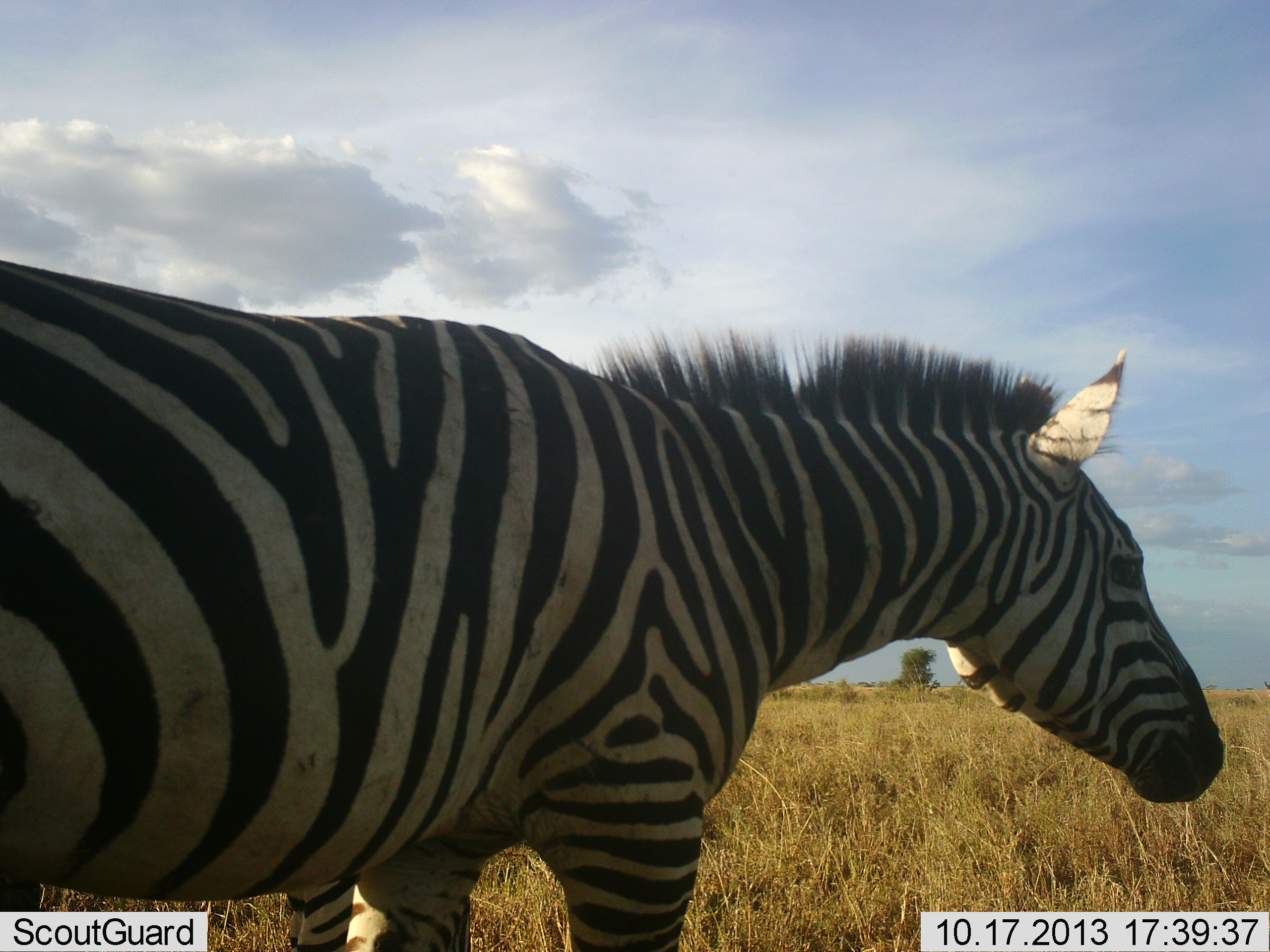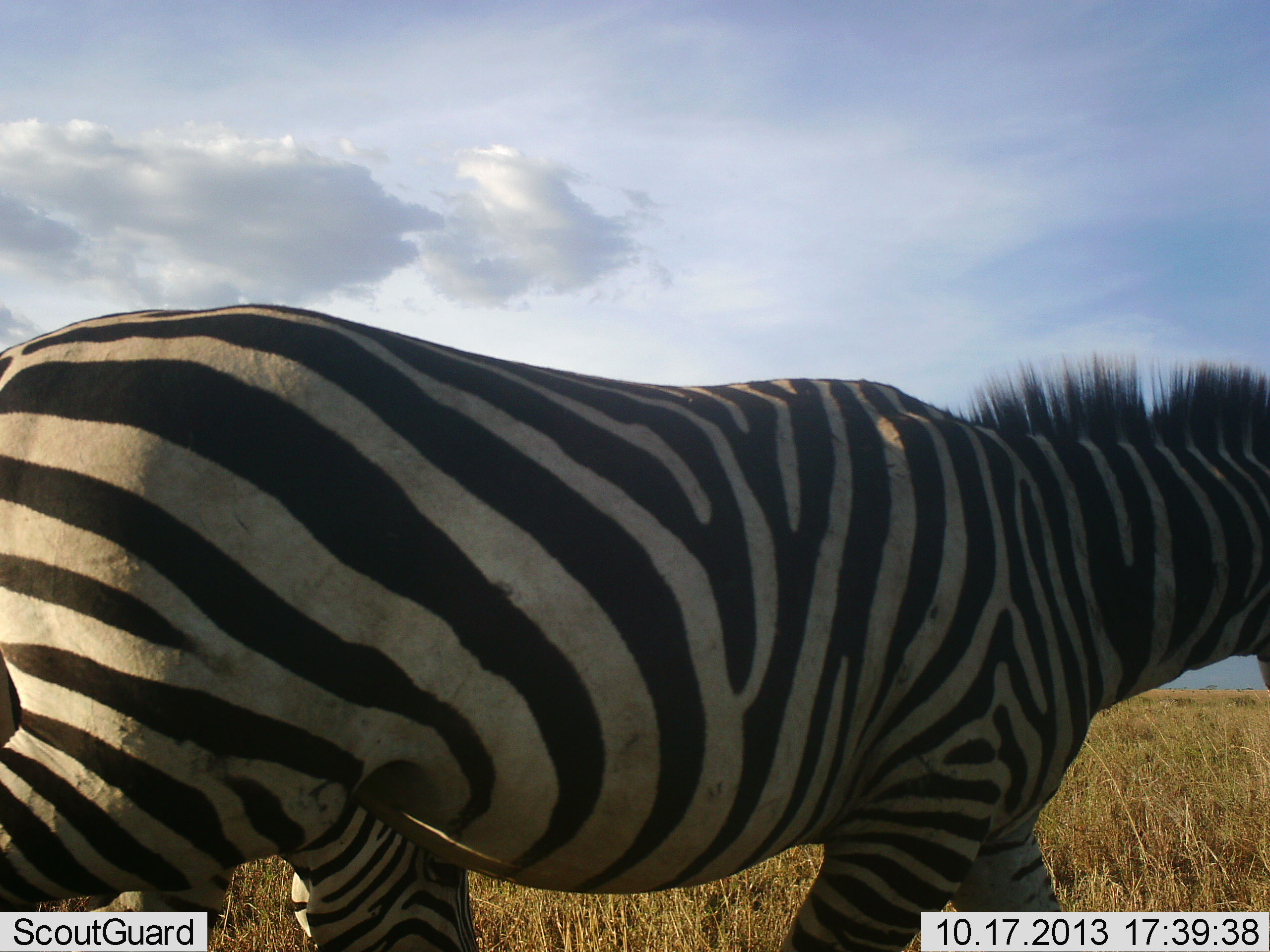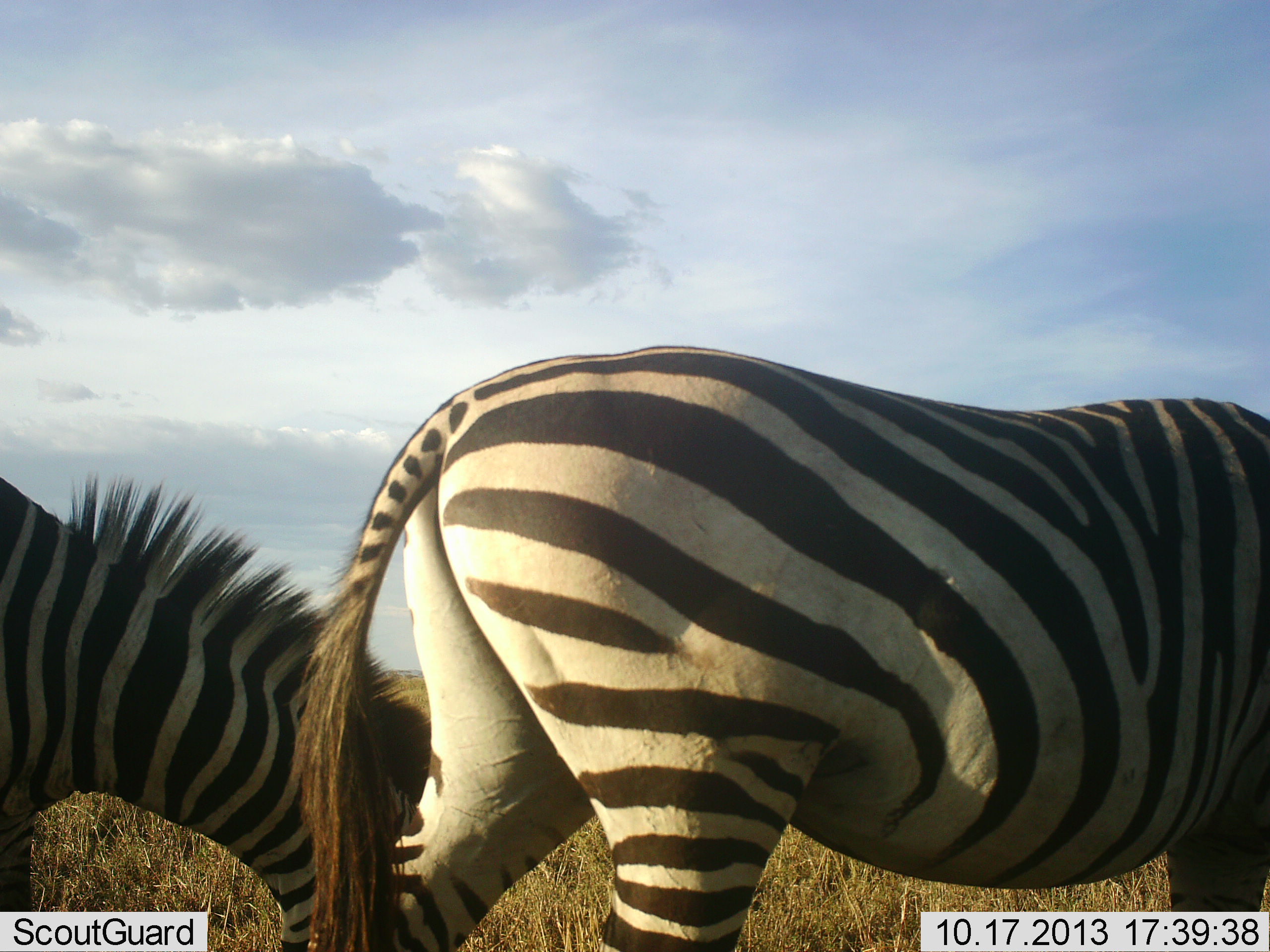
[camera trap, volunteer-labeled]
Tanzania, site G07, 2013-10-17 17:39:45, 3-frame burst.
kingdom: Animalia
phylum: Chordata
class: Mammalia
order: Perissodactyla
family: Equidae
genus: Equus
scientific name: Equus quagga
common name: plains zebra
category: zebra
Zebra (plains zebra) (Equus quagga), count 2. Behavior (volunteer vote fractions): standing 8%, resting 0%, moving 96%, interacting 0%. Young present (vote fraction): 0%. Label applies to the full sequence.